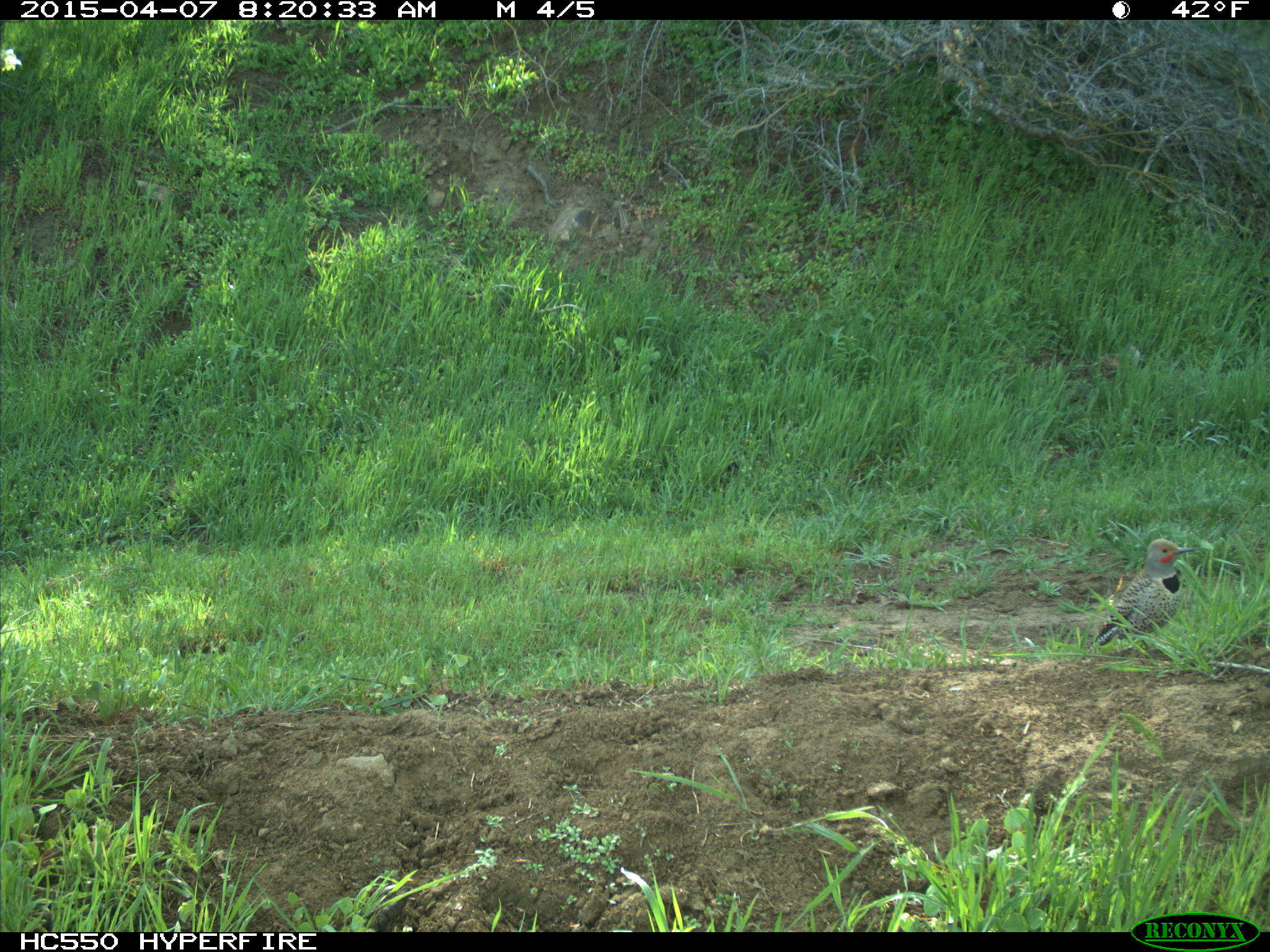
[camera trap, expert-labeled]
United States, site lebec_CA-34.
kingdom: Animalia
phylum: Chordata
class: Aves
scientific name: Aves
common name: birds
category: unidentified bird